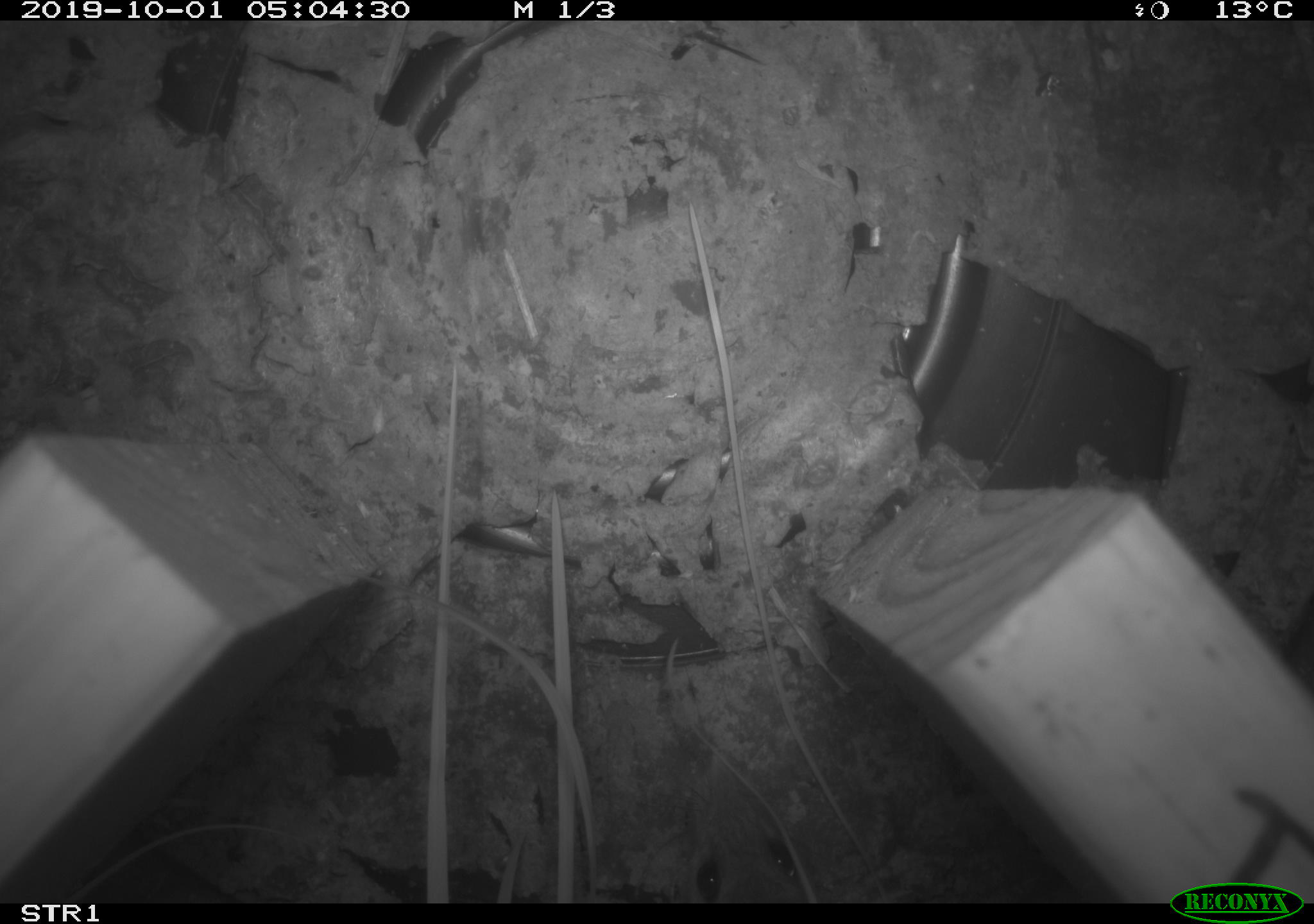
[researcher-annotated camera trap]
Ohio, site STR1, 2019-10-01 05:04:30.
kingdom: Animalia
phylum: Chordata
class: Mammalia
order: Rodentia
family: Cricetidae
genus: Peromyscus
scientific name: Peromyscus leucopus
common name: white-footed mouse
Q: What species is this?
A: White-footed mouse (Peromyscus leucopus).